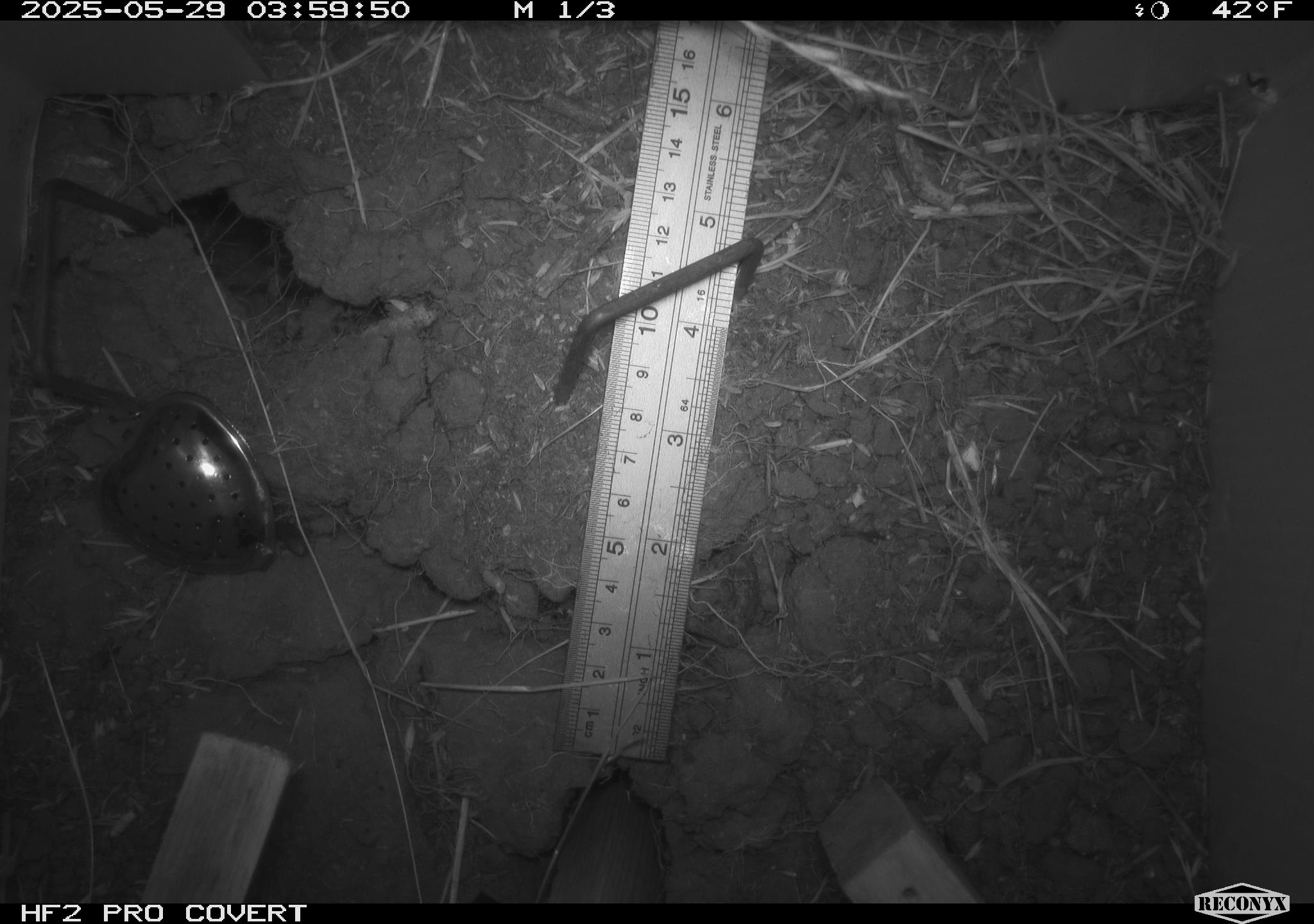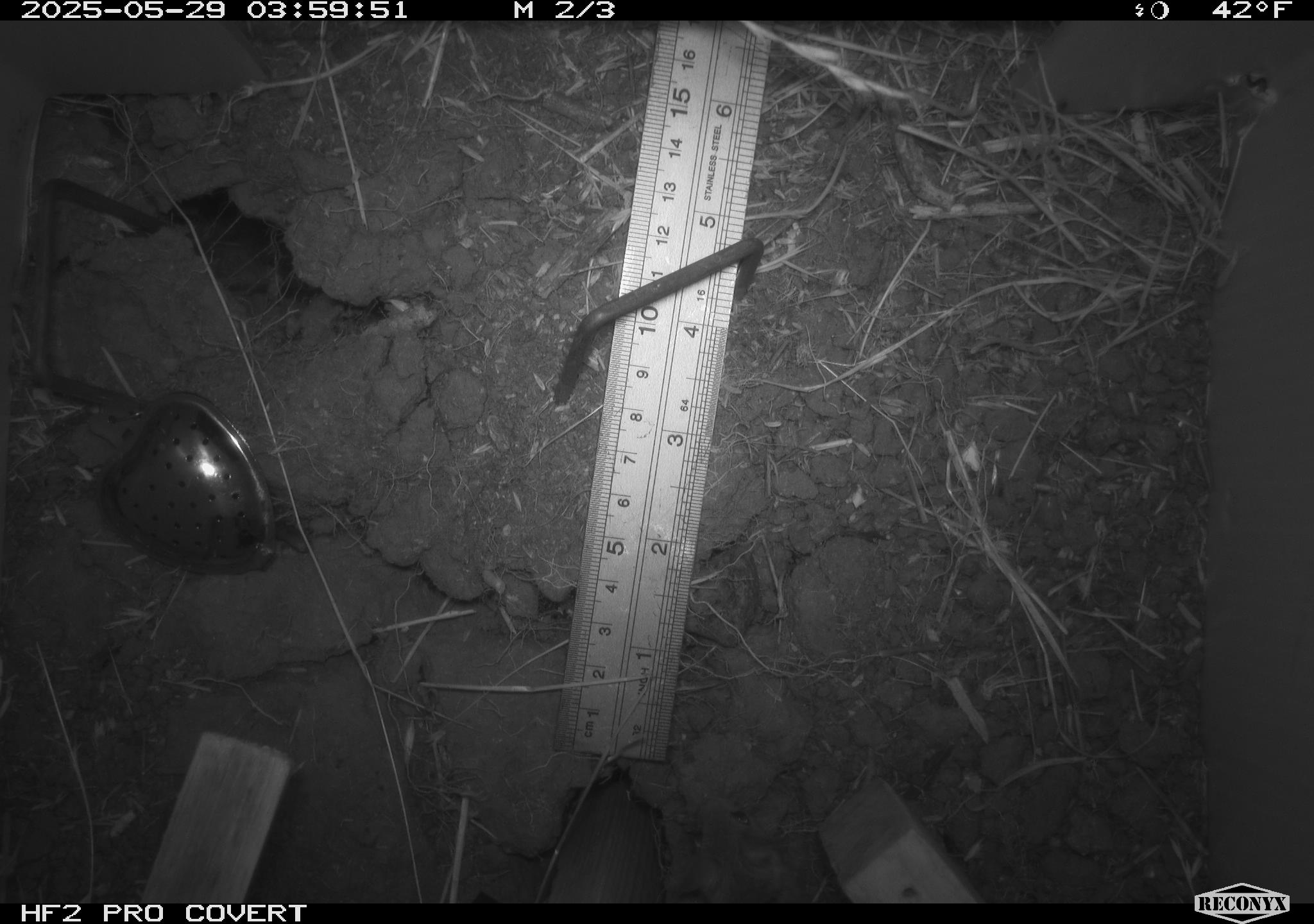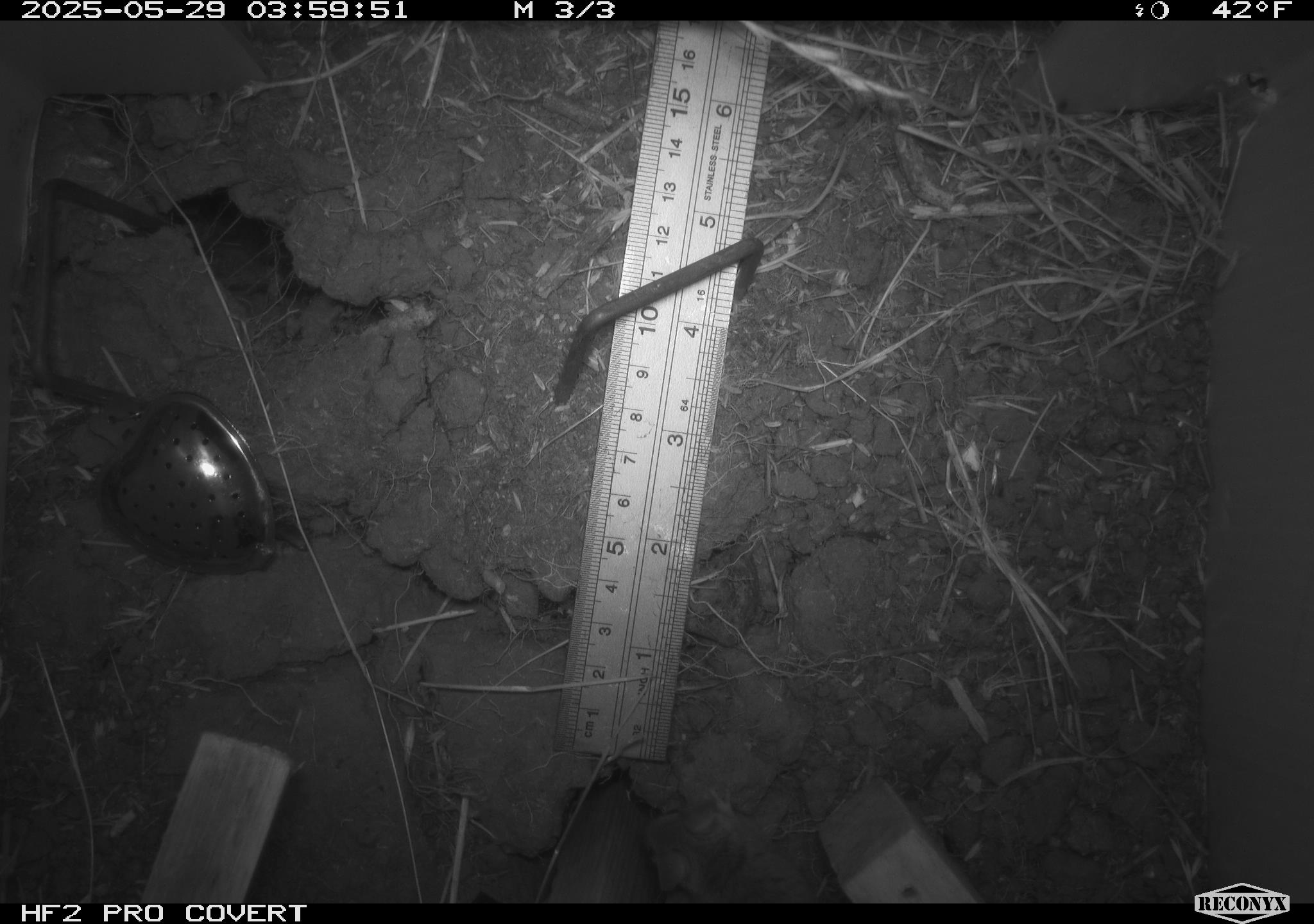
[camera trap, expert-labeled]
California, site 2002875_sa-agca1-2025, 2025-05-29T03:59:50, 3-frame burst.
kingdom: Animalia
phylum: Chordata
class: Mammalia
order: Rodentia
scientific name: Rodentia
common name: rodent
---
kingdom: Animalia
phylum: Chordata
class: Mammalia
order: Rodentia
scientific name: Rodentia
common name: mouse species